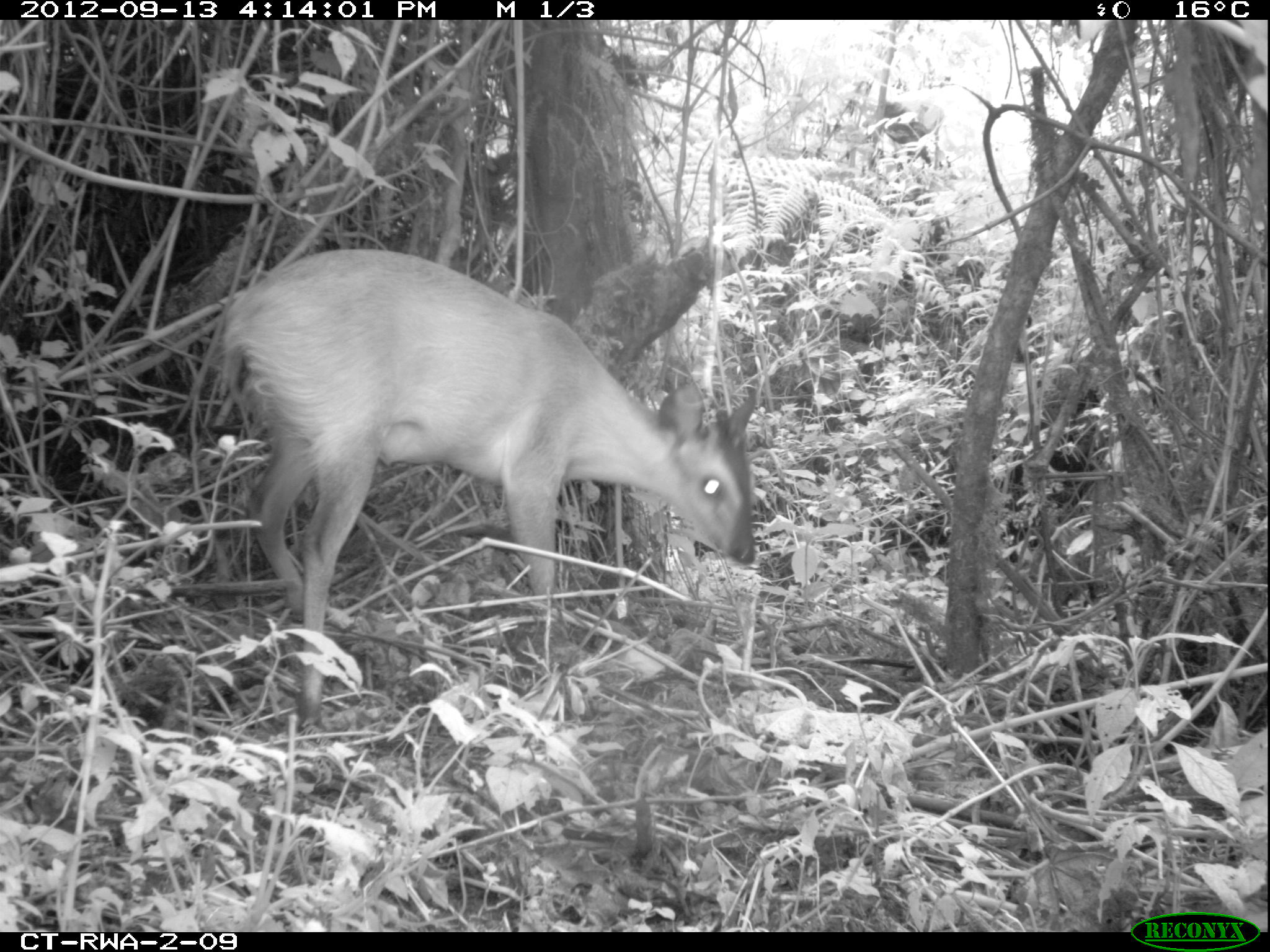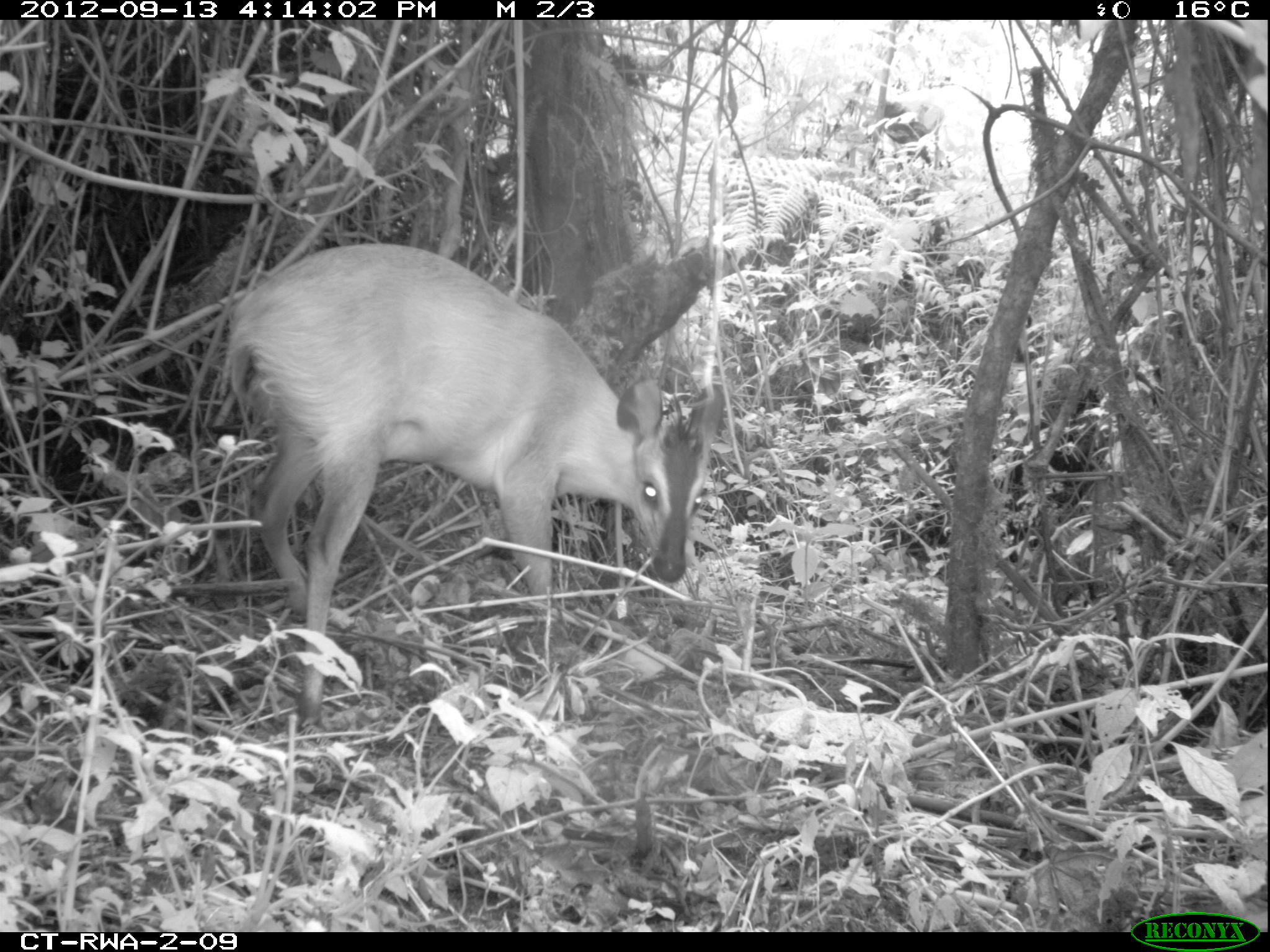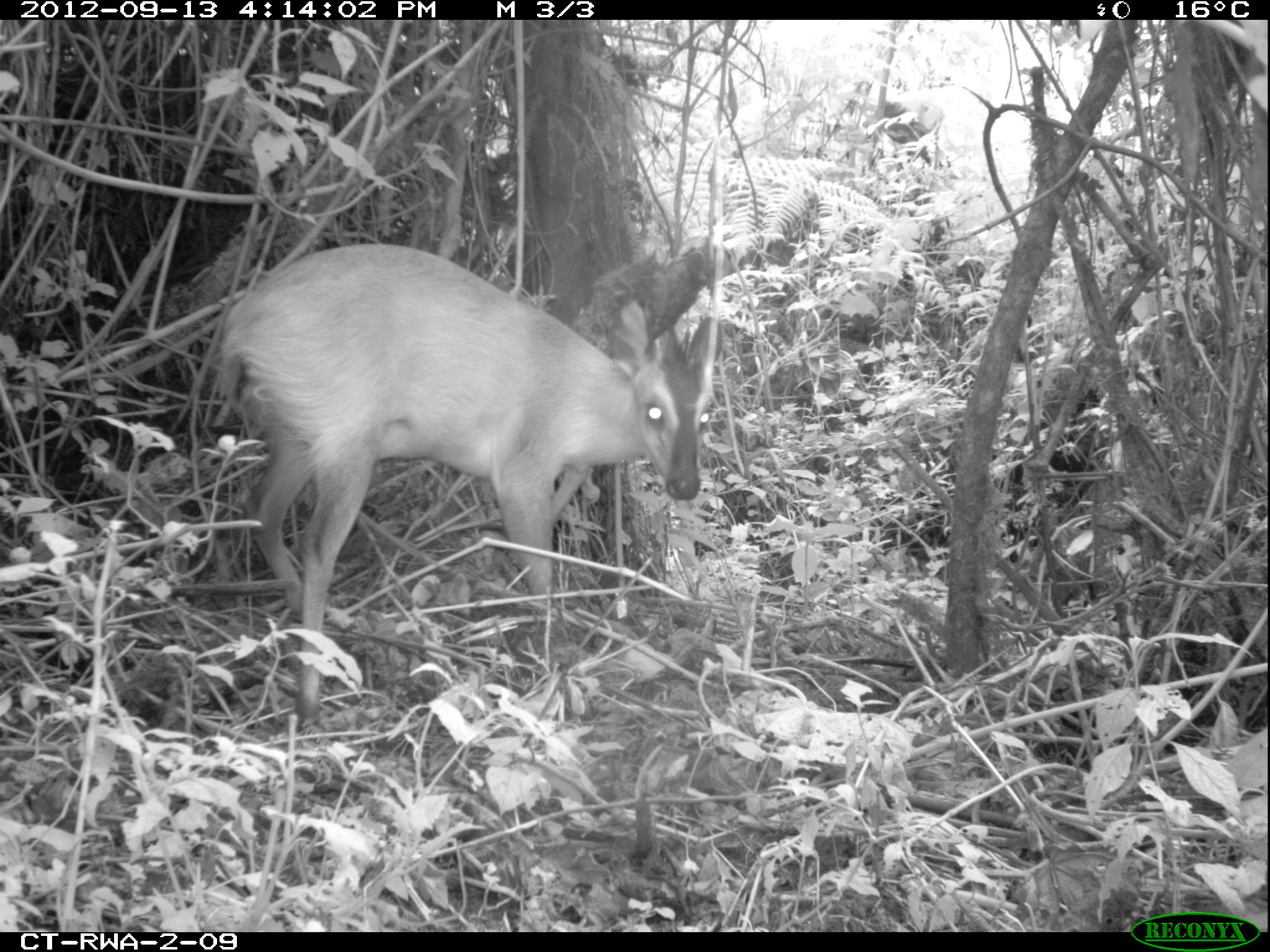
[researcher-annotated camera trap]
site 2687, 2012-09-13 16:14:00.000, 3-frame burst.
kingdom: Animalia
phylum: Chordata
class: Mammalia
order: Artiodactyla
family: Bovidae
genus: Cephalophus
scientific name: Cephalophus nigrifrons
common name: black-fronted duiker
Cephalophus nigrifrons (black-fronted duiker), count 1.